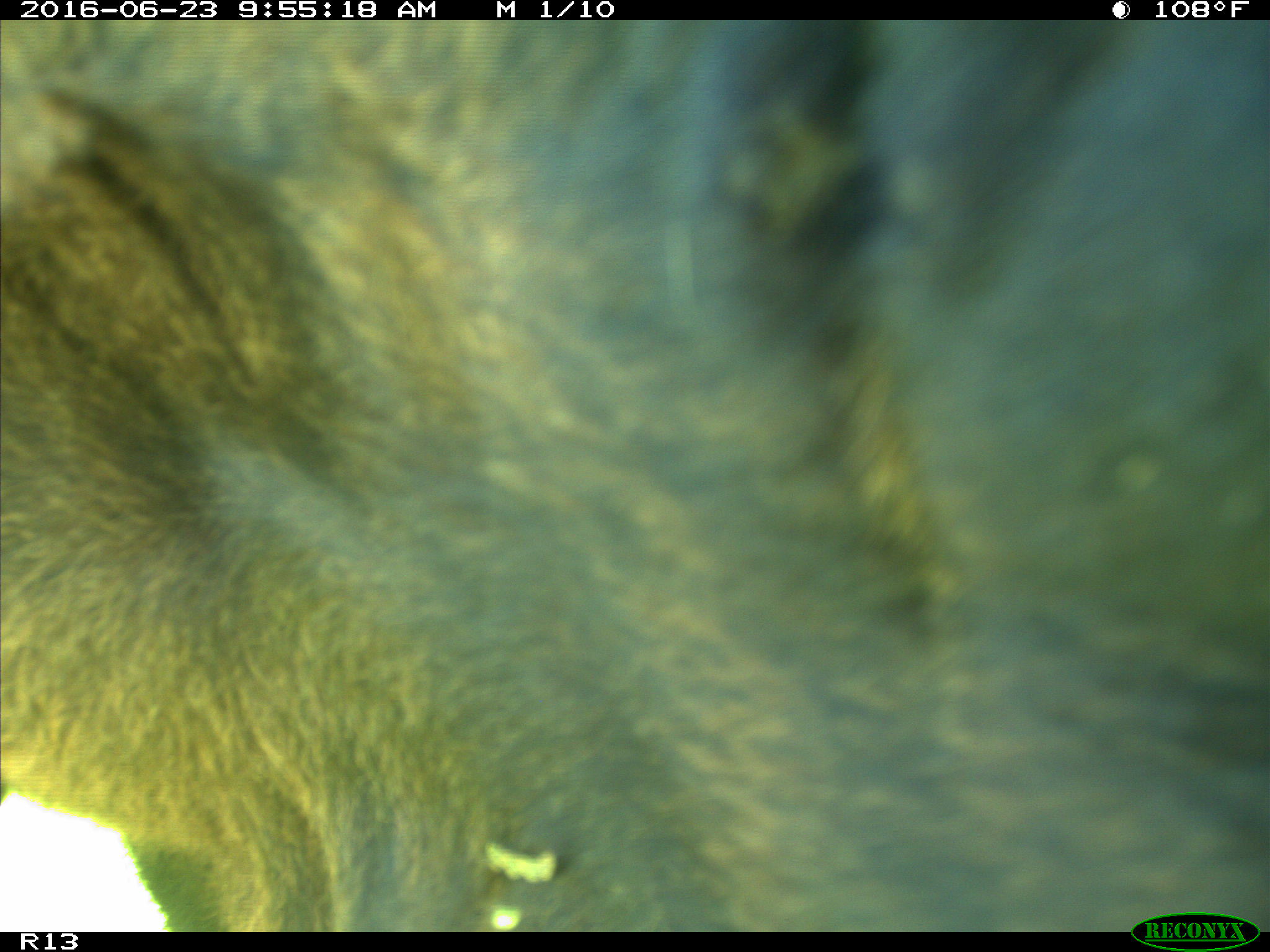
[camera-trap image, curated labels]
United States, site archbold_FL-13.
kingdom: Animalia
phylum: Chordata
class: Mammalia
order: Artiodactyla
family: Bovidae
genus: Bos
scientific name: Bos taurus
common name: domestic cow